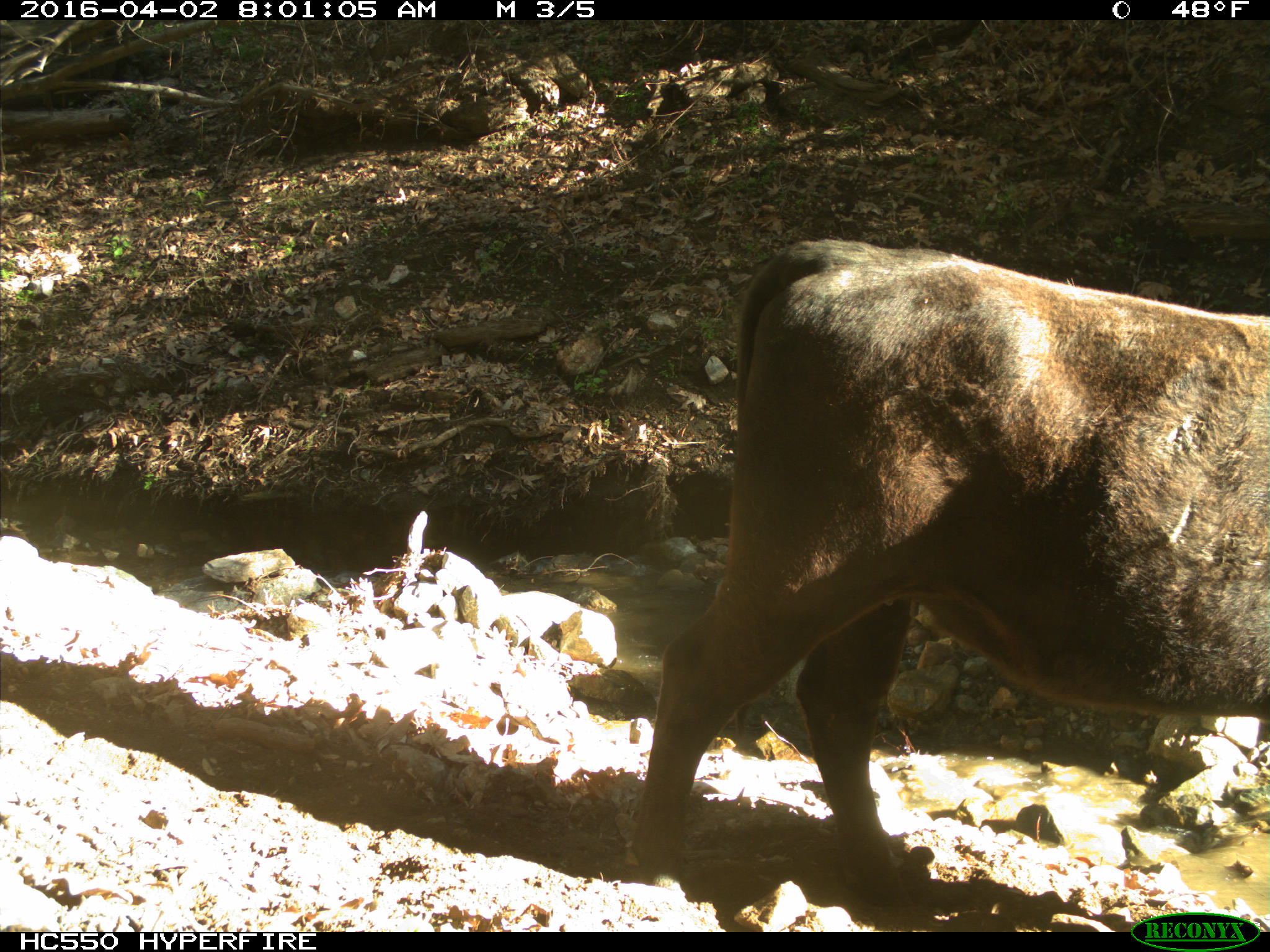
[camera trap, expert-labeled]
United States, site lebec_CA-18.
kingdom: Animalia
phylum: Chordata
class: Mammalia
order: Artiodactyla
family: Bovidae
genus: Bos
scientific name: Bos taurus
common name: domestic cow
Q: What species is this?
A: Bos taurus (domestic cow).